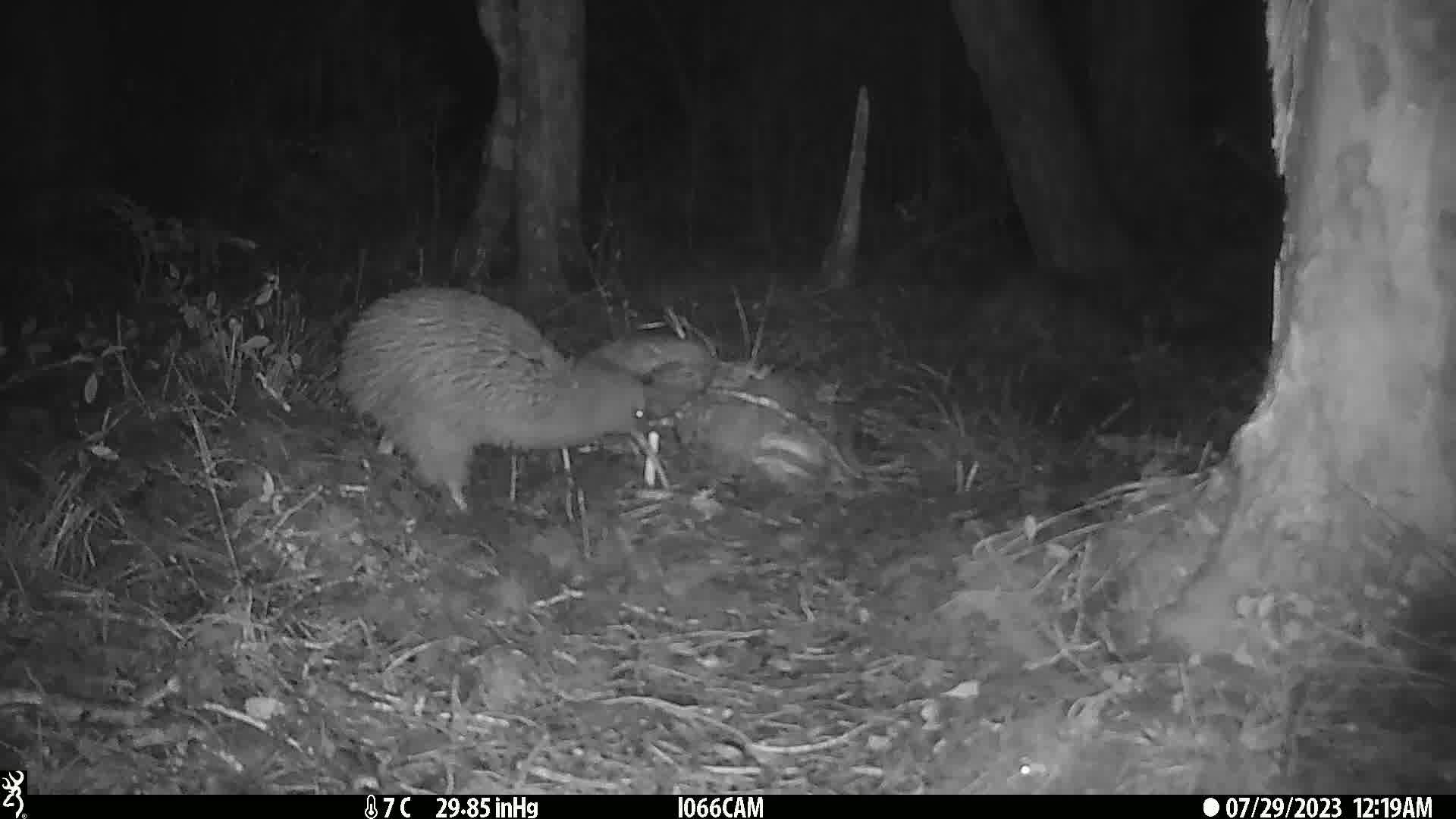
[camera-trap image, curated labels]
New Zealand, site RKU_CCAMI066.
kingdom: Animalia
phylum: Chordata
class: Aves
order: Apterygiformes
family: Apterygidae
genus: Apteryx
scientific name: Apteryx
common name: kiwi